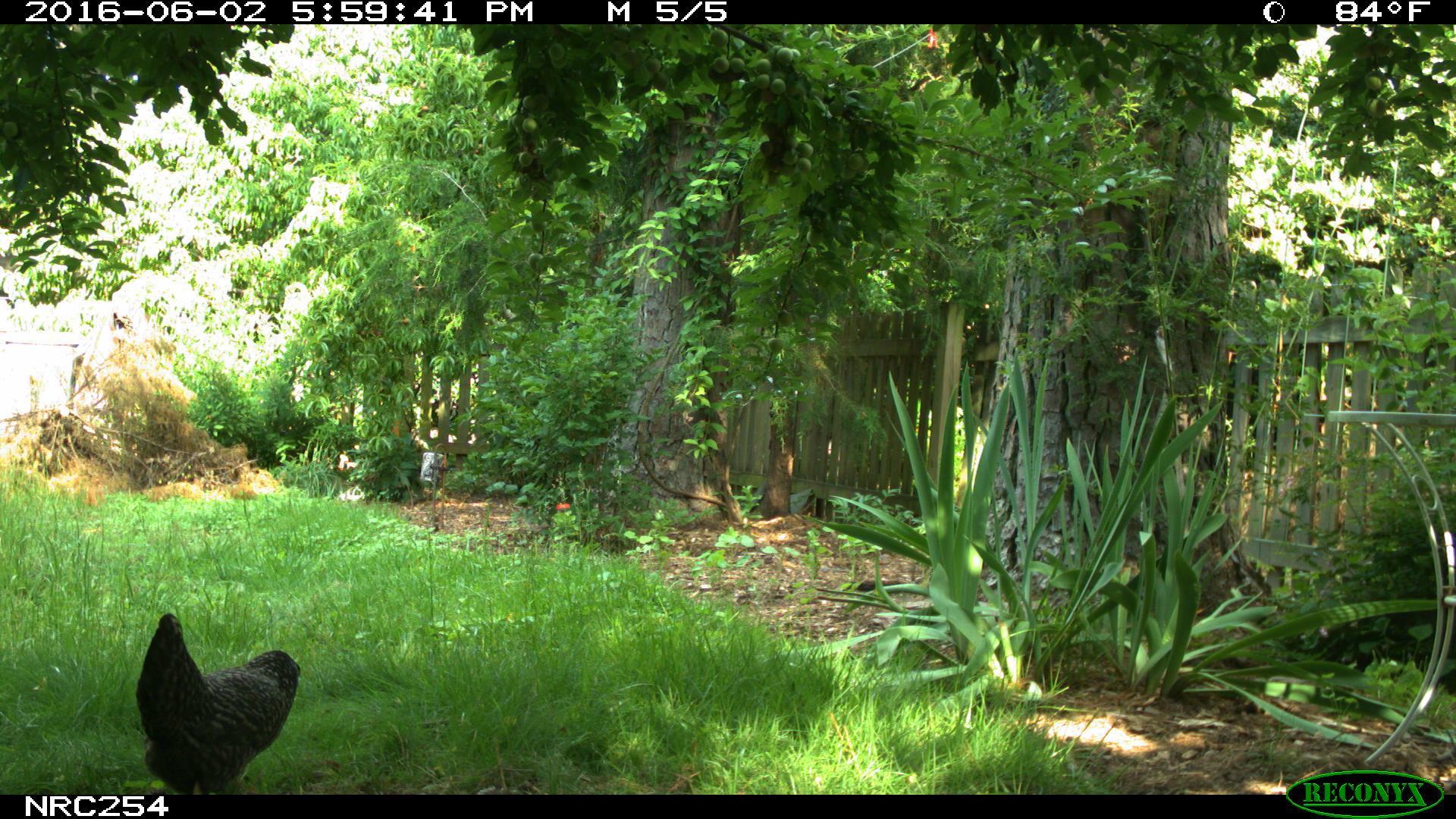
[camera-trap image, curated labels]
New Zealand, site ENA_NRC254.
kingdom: Animalia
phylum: Chordata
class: Aves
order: Galliformes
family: Phasianidae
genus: Gallus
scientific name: Gallus gallus domesticus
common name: chicken